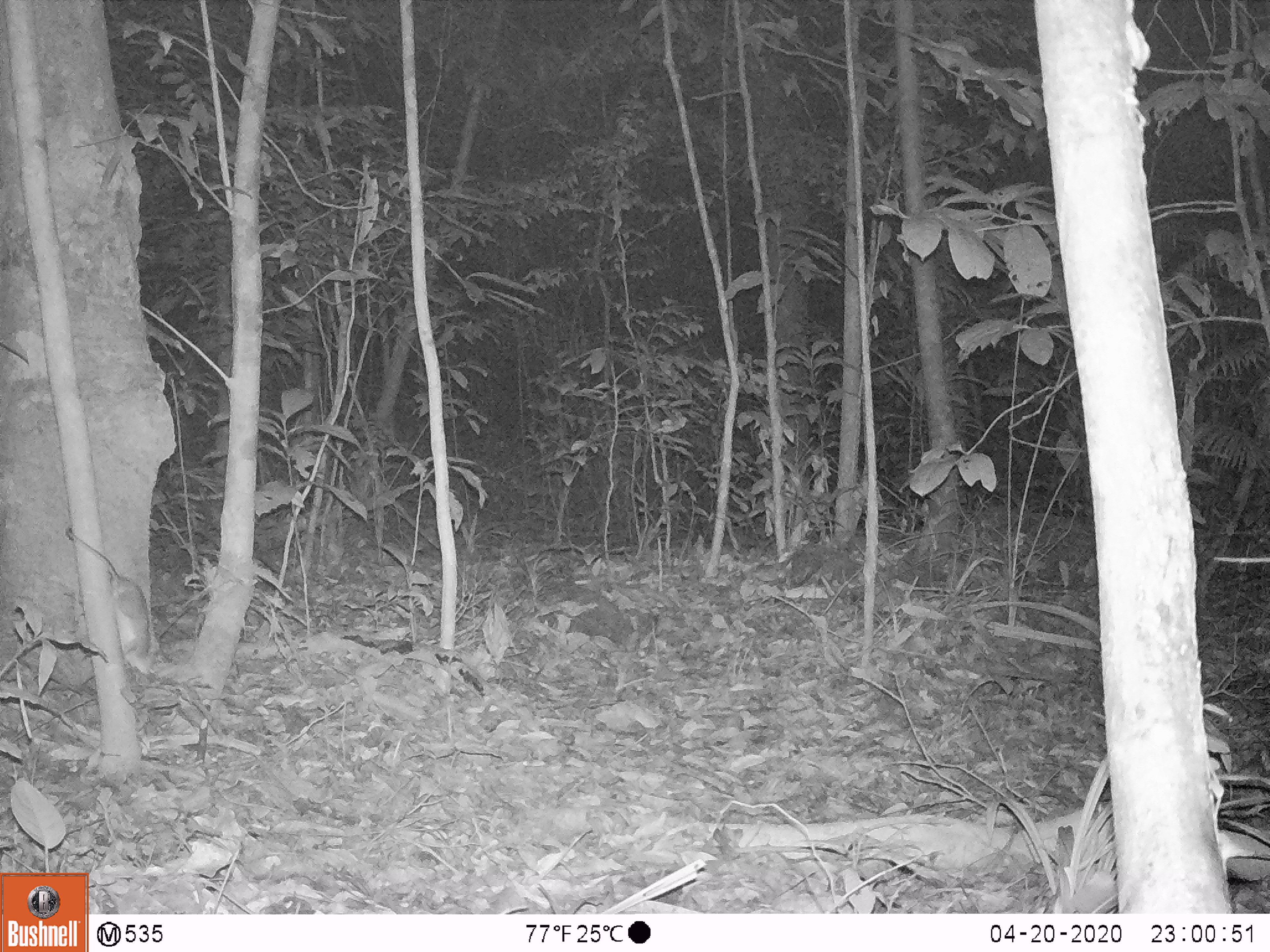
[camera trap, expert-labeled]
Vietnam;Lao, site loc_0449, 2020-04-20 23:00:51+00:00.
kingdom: Animalia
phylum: Chordata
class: Mammalia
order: Rodentia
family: Muridae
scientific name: Muridae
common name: old-world mice and rats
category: unidentified murid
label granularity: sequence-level